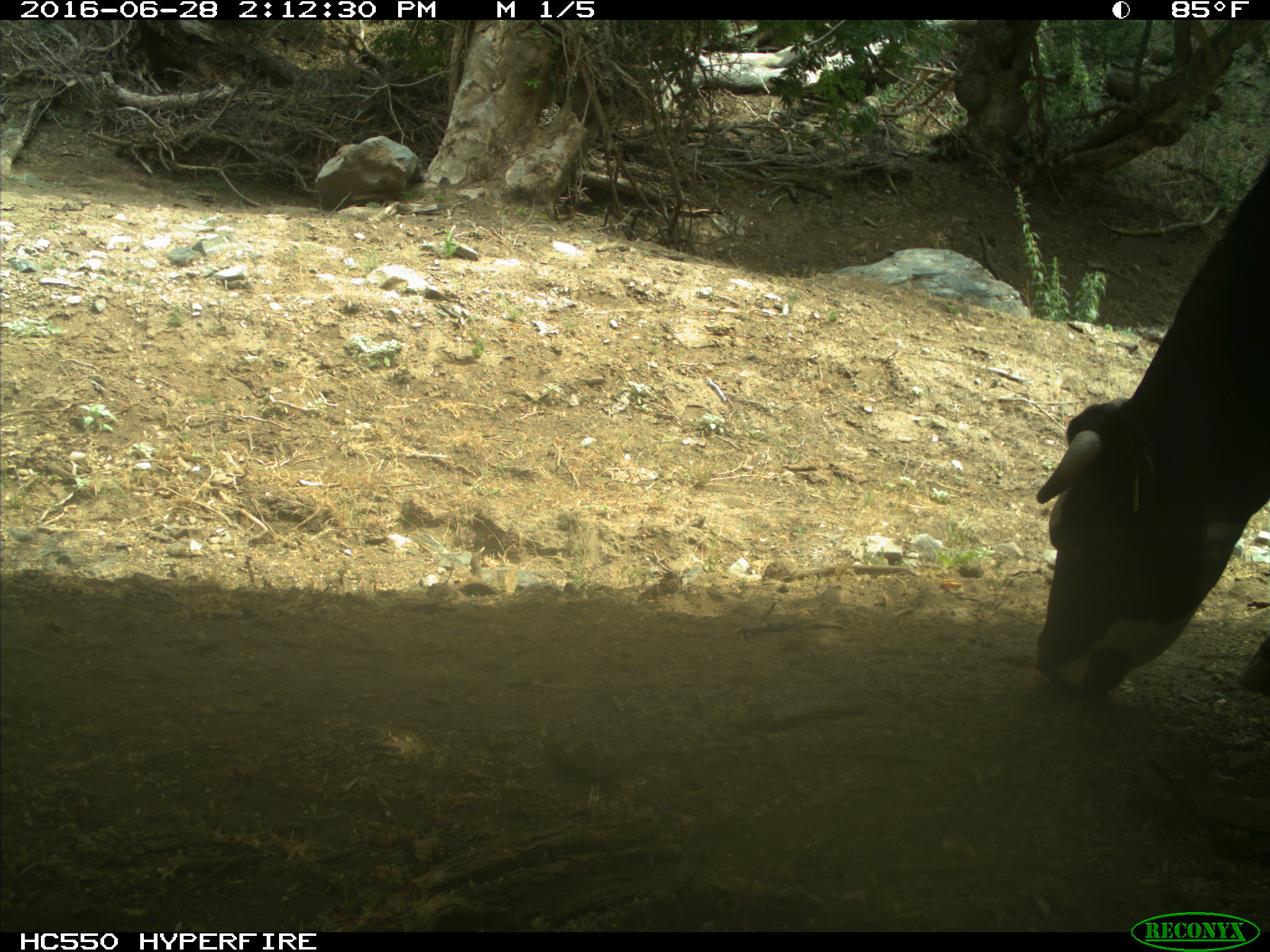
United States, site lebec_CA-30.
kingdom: Animalia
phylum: Chordata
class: Mammalia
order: Artiodactyla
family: Bovidae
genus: Bos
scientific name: Bos taurus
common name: domestic cow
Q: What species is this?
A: Bos taurus (domestic cow).